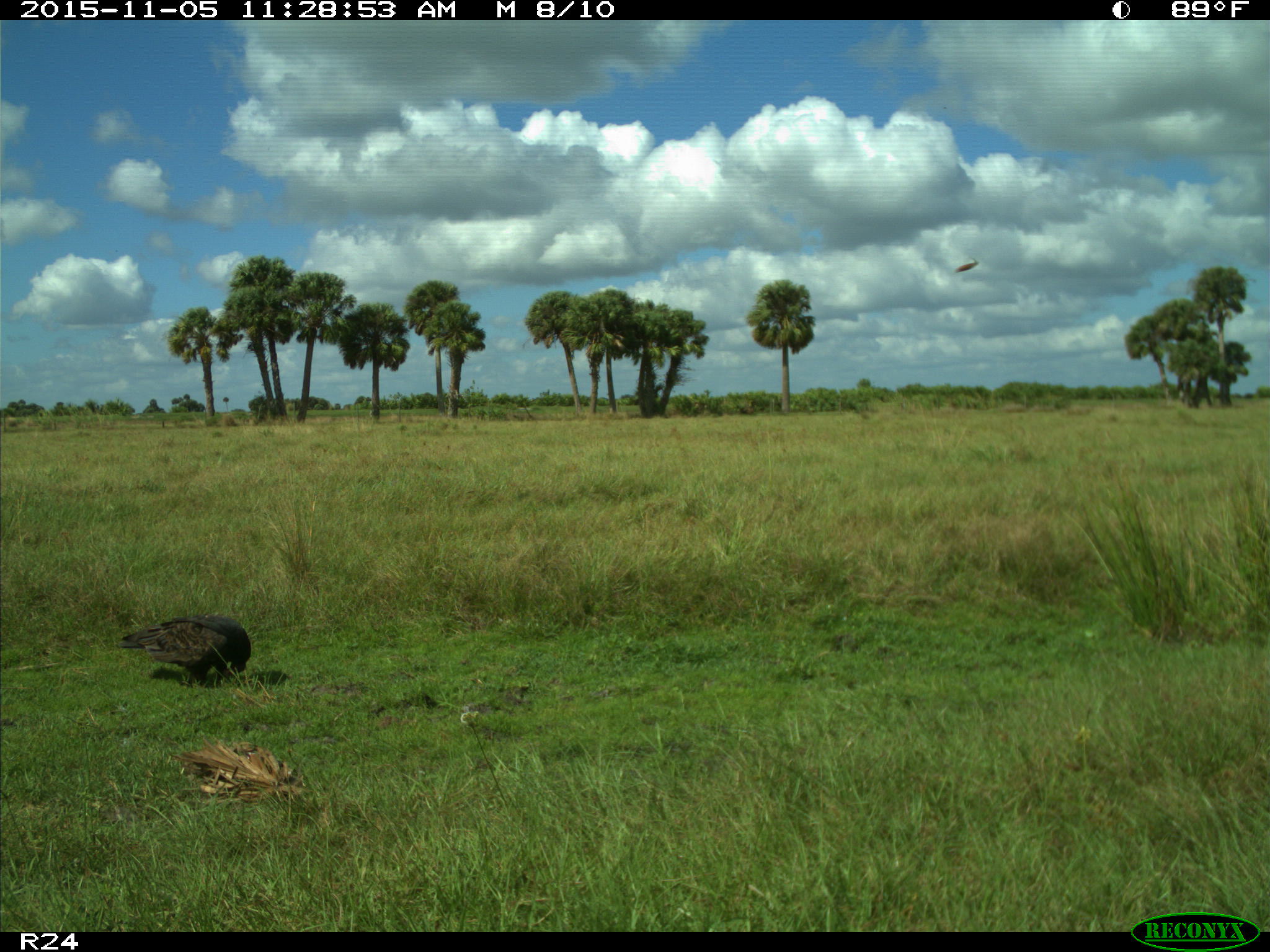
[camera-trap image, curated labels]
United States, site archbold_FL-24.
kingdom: Animalia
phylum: Chordata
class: Aves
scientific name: Aves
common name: birds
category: unidentified bird